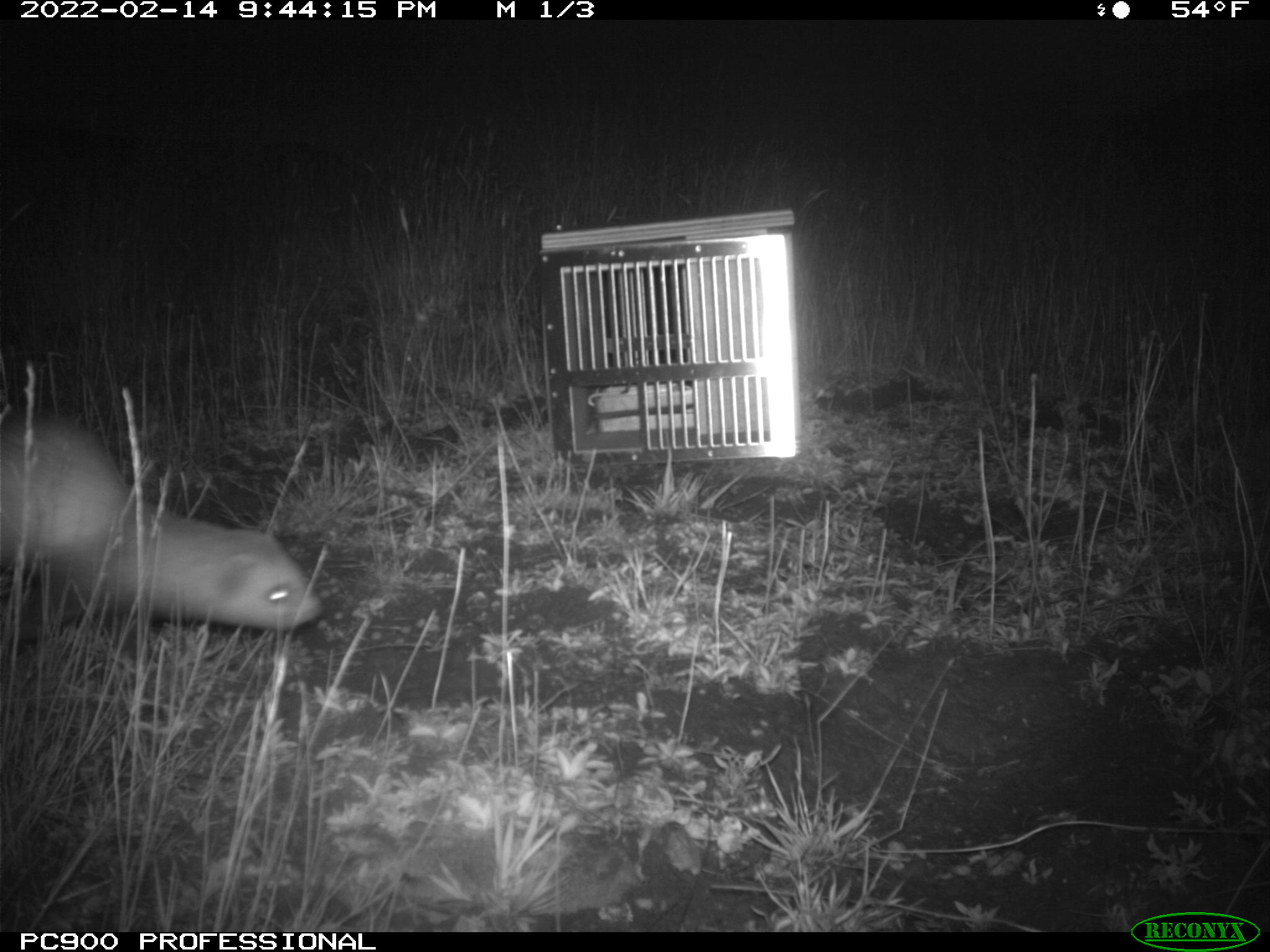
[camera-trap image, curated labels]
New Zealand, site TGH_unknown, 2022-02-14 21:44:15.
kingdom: Animalia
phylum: Chordata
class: Mammalia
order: Carnivora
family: Mustelidae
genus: Mustela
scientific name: Mustela furo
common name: ferret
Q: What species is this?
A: Ferret (Mustela furo).